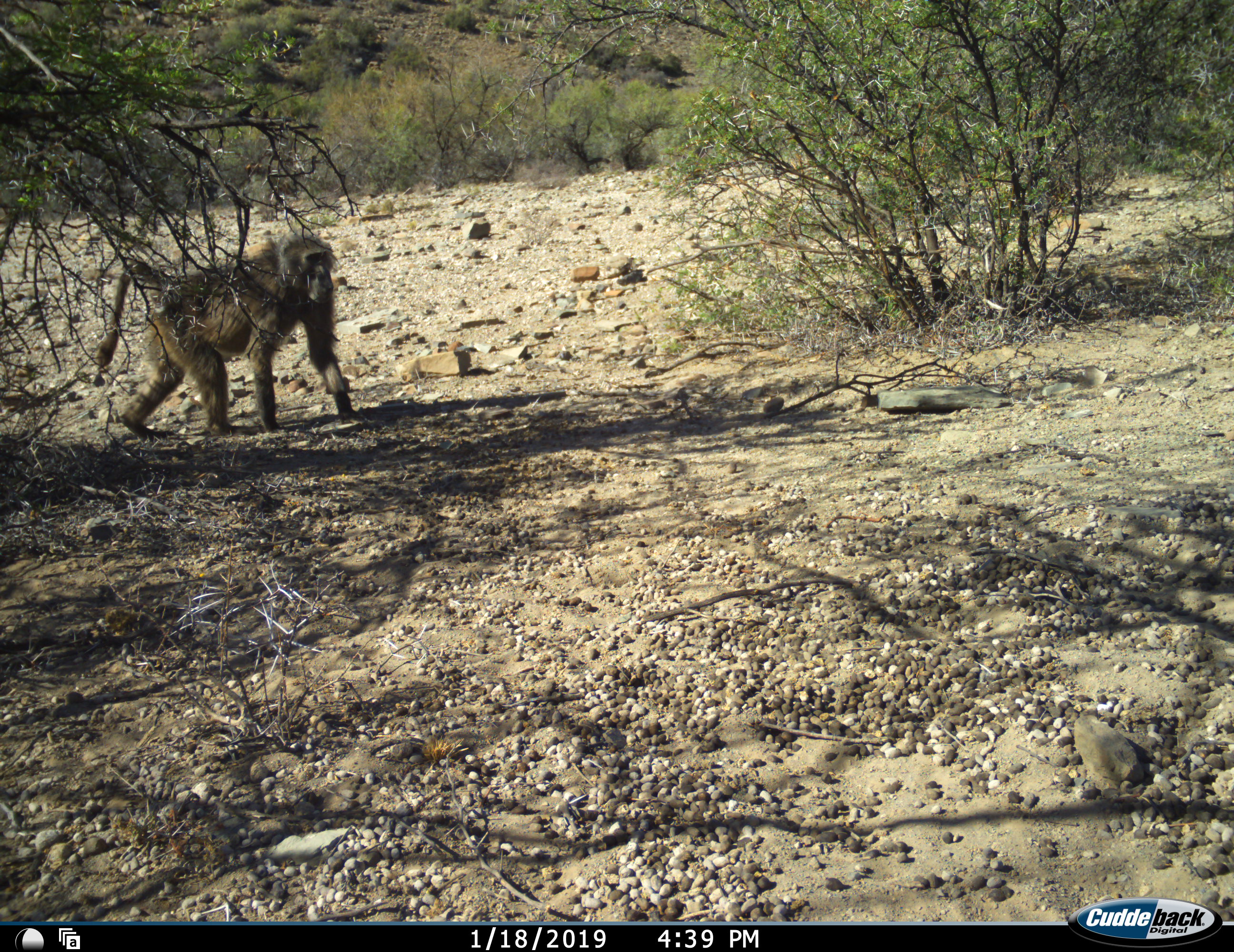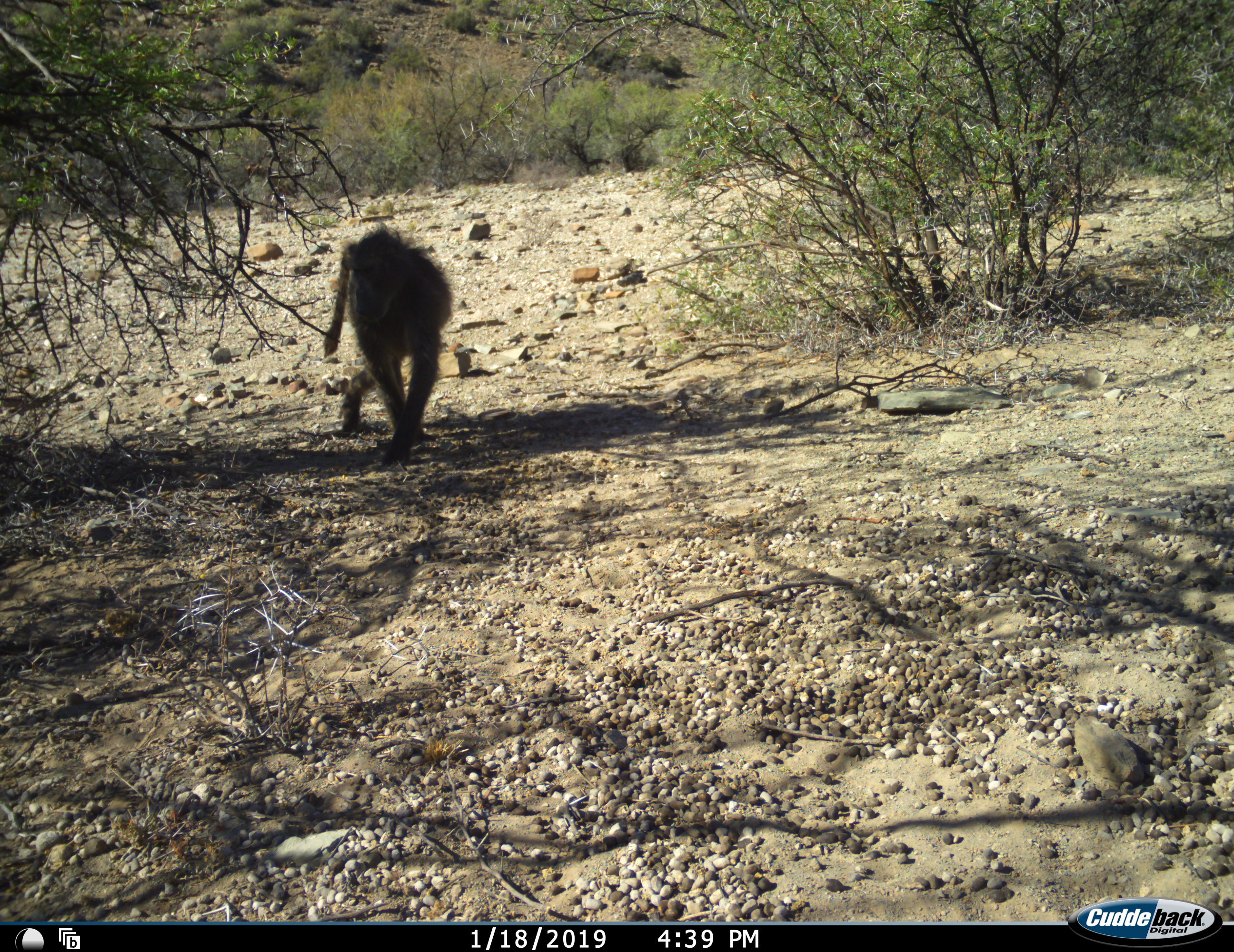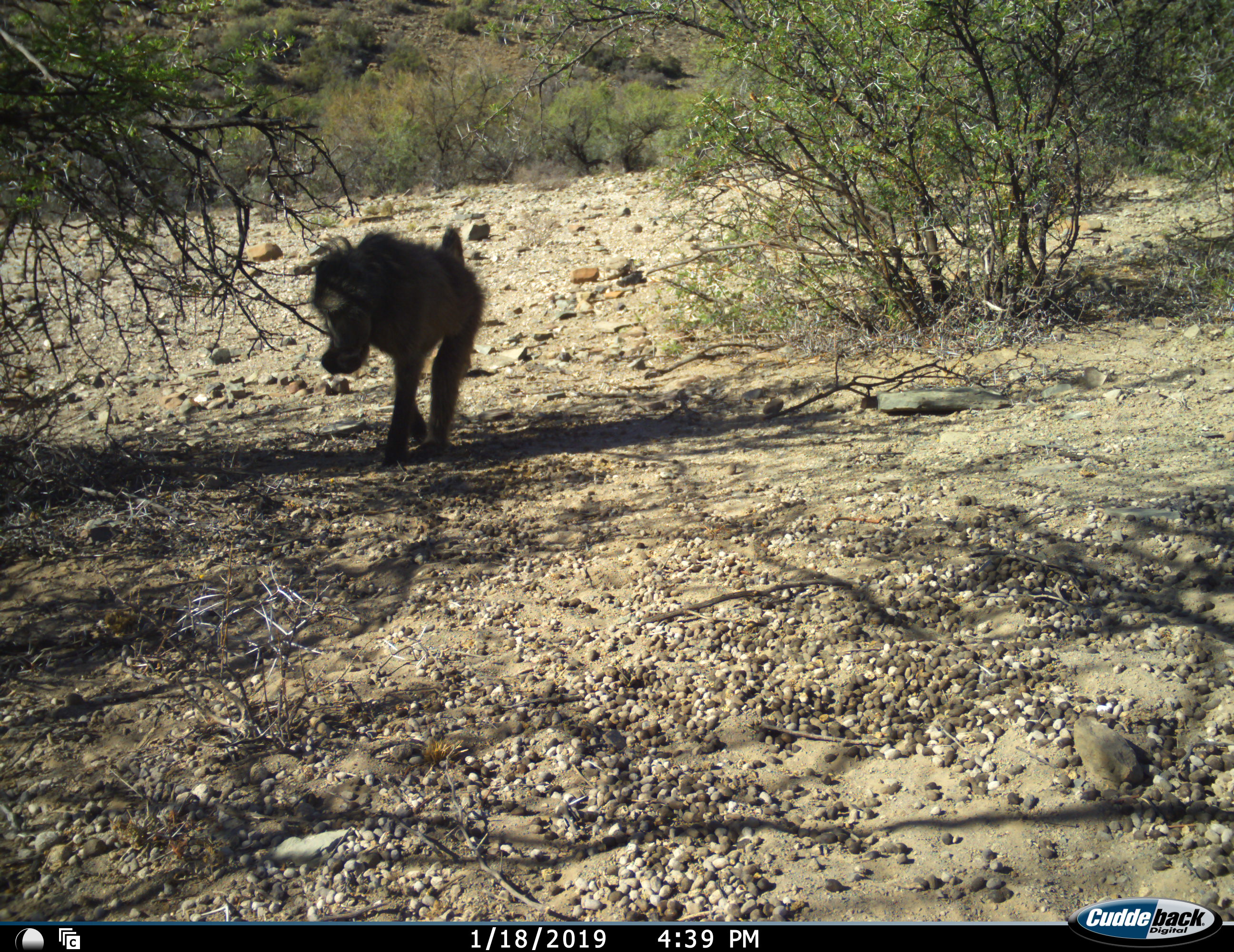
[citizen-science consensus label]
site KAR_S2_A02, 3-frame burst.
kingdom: Animalia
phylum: Chordata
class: Mammalia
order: Primates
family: Cercopithecidae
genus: Papio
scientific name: Papio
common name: baboon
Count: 1.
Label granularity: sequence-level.